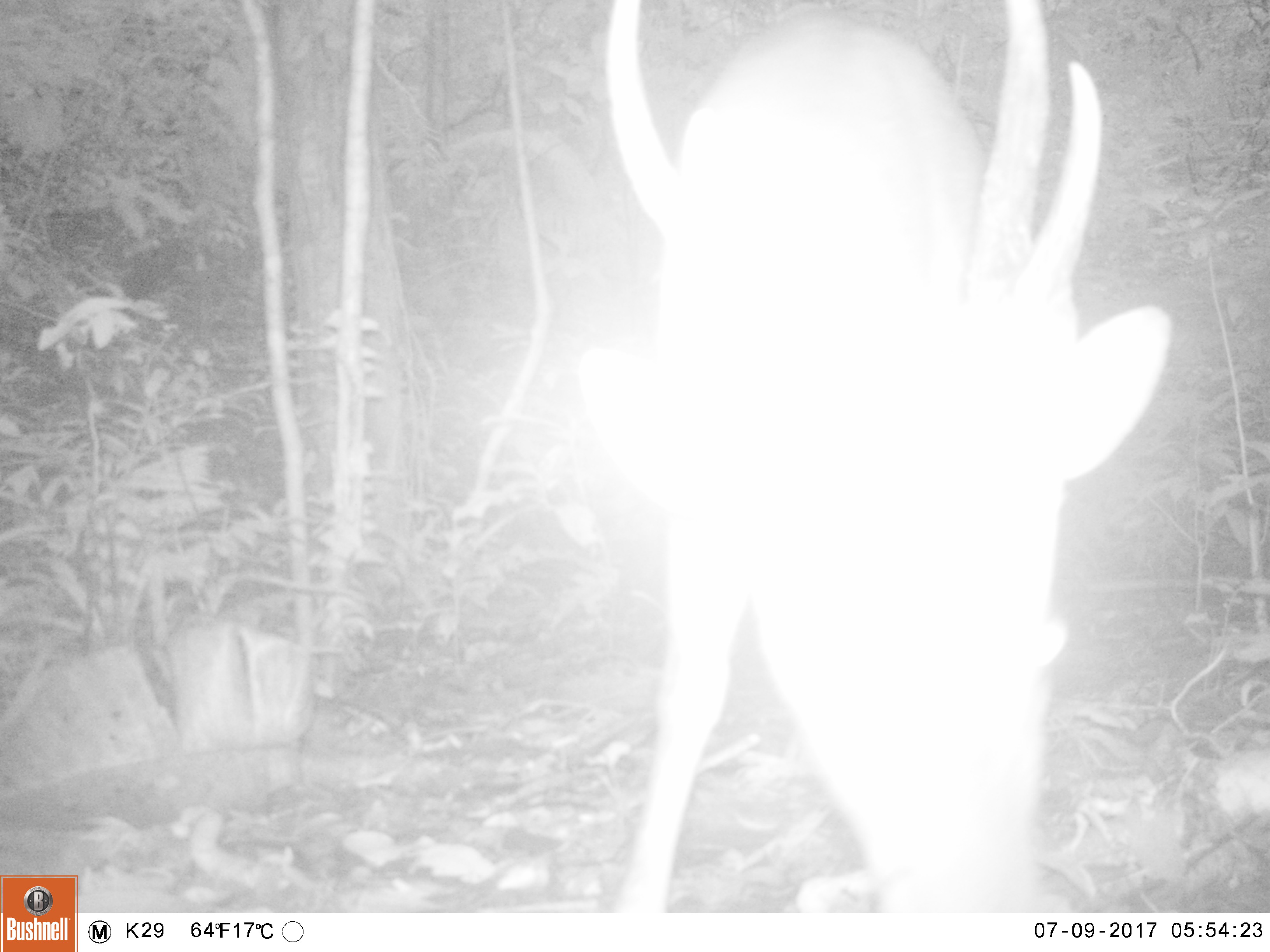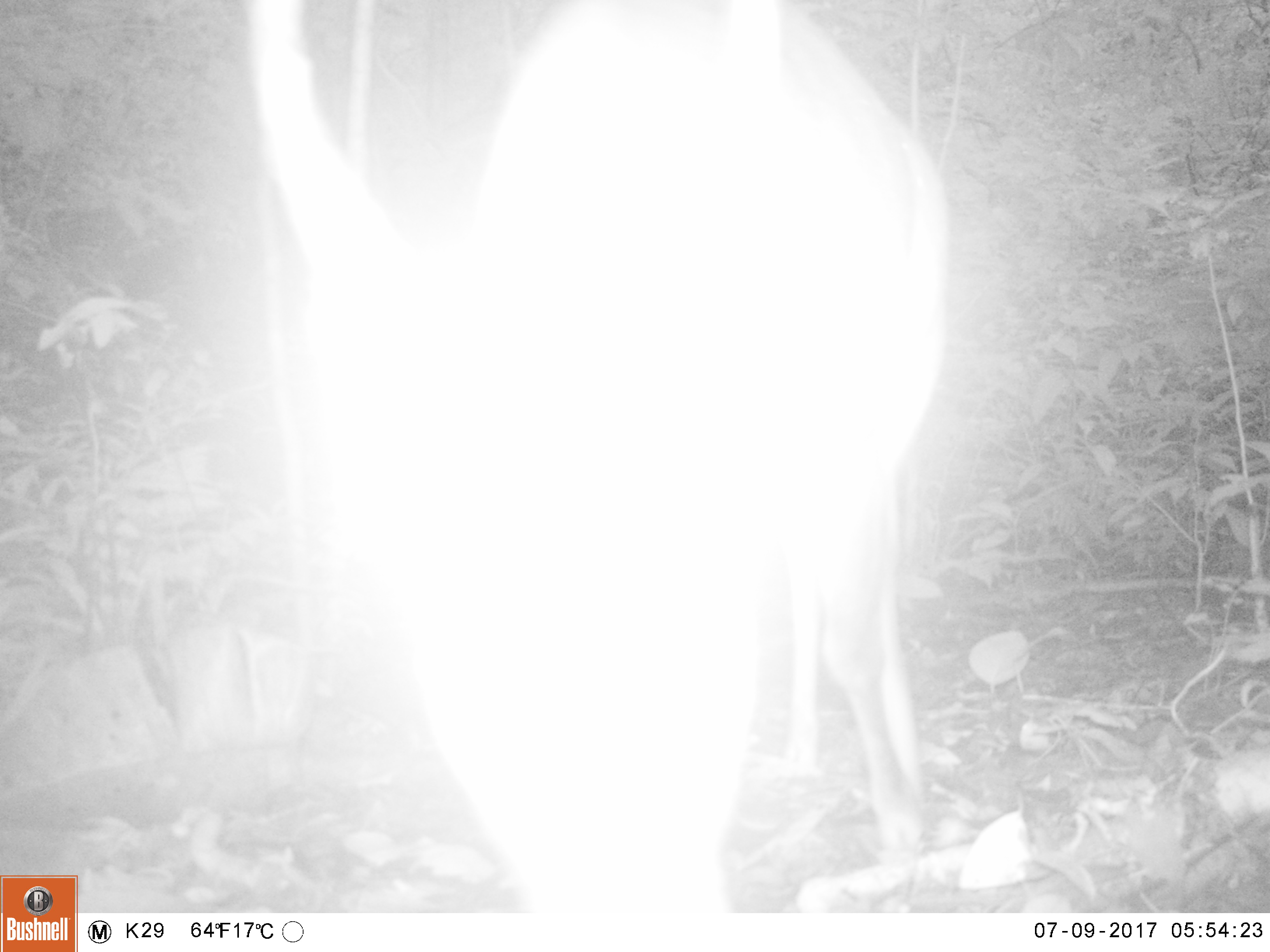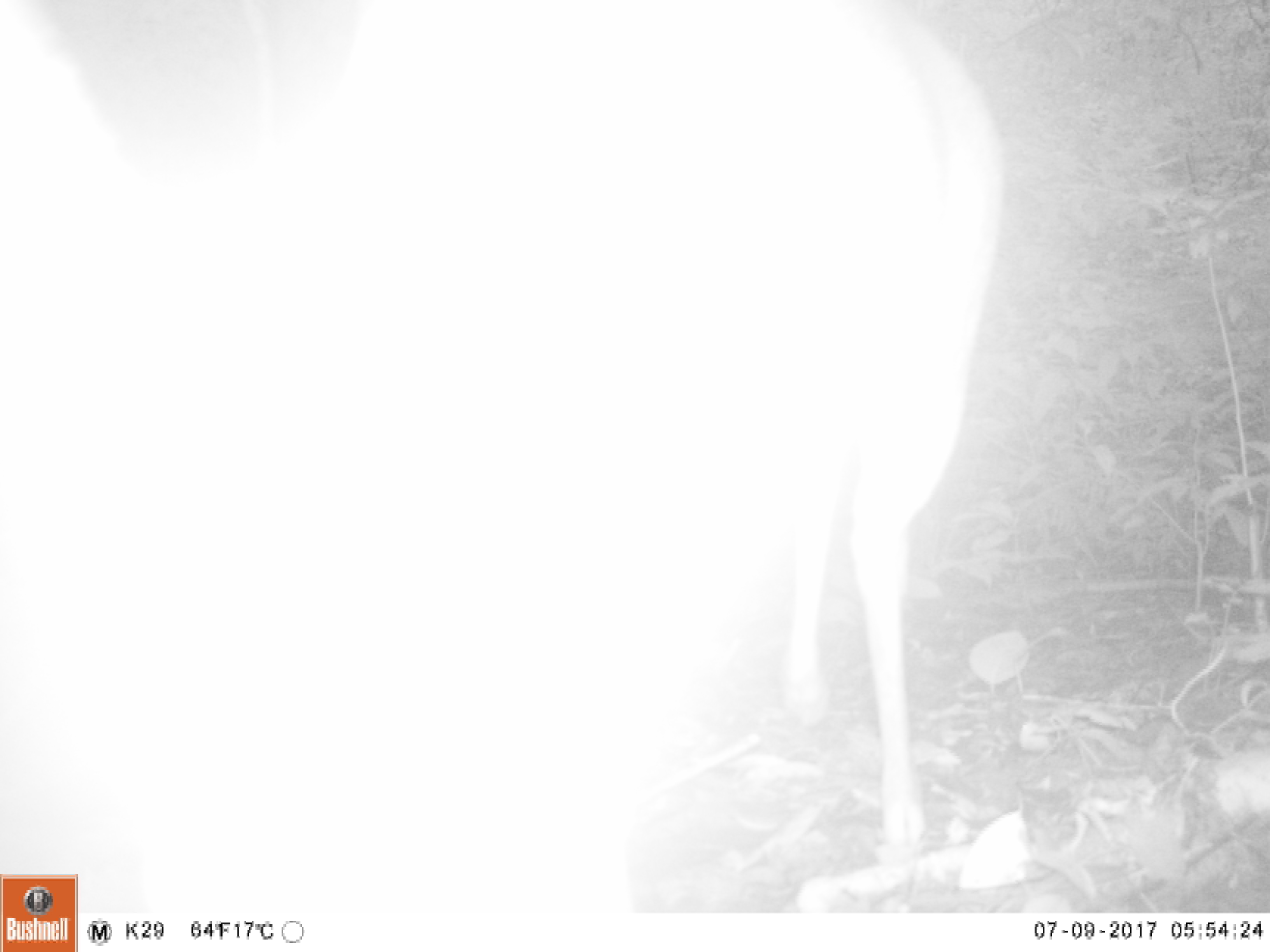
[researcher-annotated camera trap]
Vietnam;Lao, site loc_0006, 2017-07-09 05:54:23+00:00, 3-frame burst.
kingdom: Animalia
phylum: Chordata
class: Mammalia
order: Artiodactyla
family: Cervidae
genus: Muntiacus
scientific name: Muntiacus vuquangensis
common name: large-antlered muntjac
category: large antlered muntjac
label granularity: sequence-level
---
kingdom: Animalia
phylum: Arthropoda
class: Insecta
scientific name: Insecta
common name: insect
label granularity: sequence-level